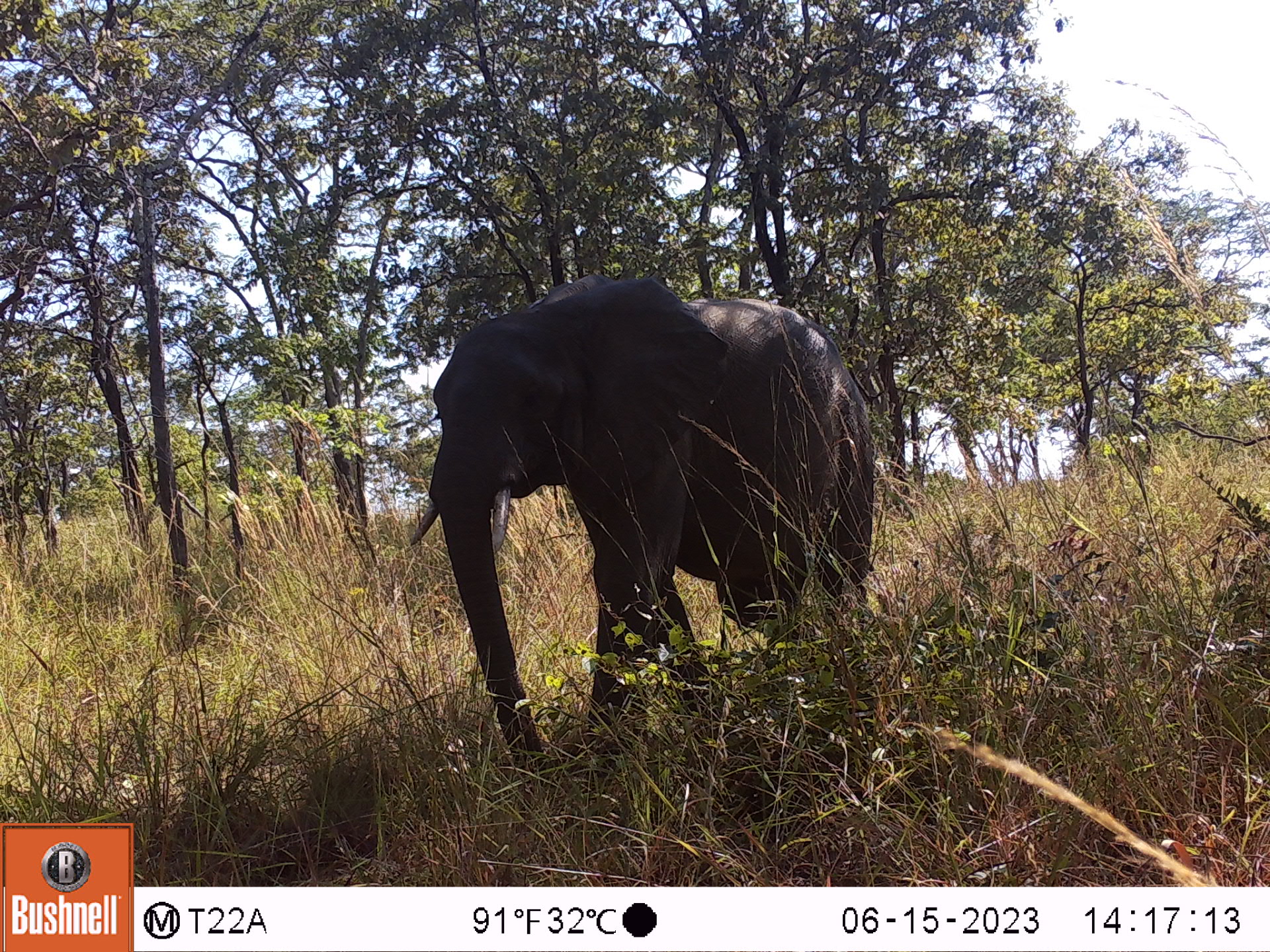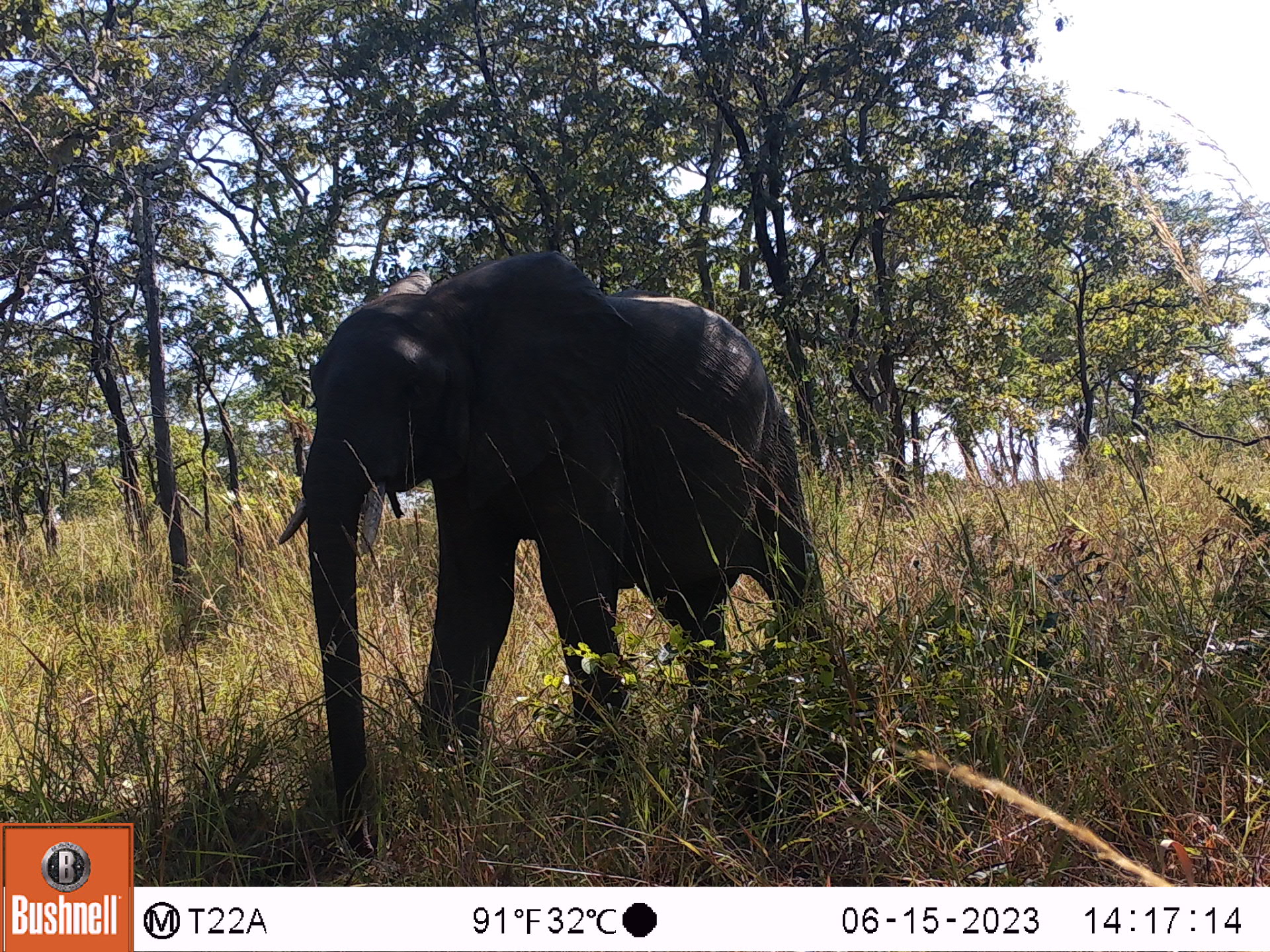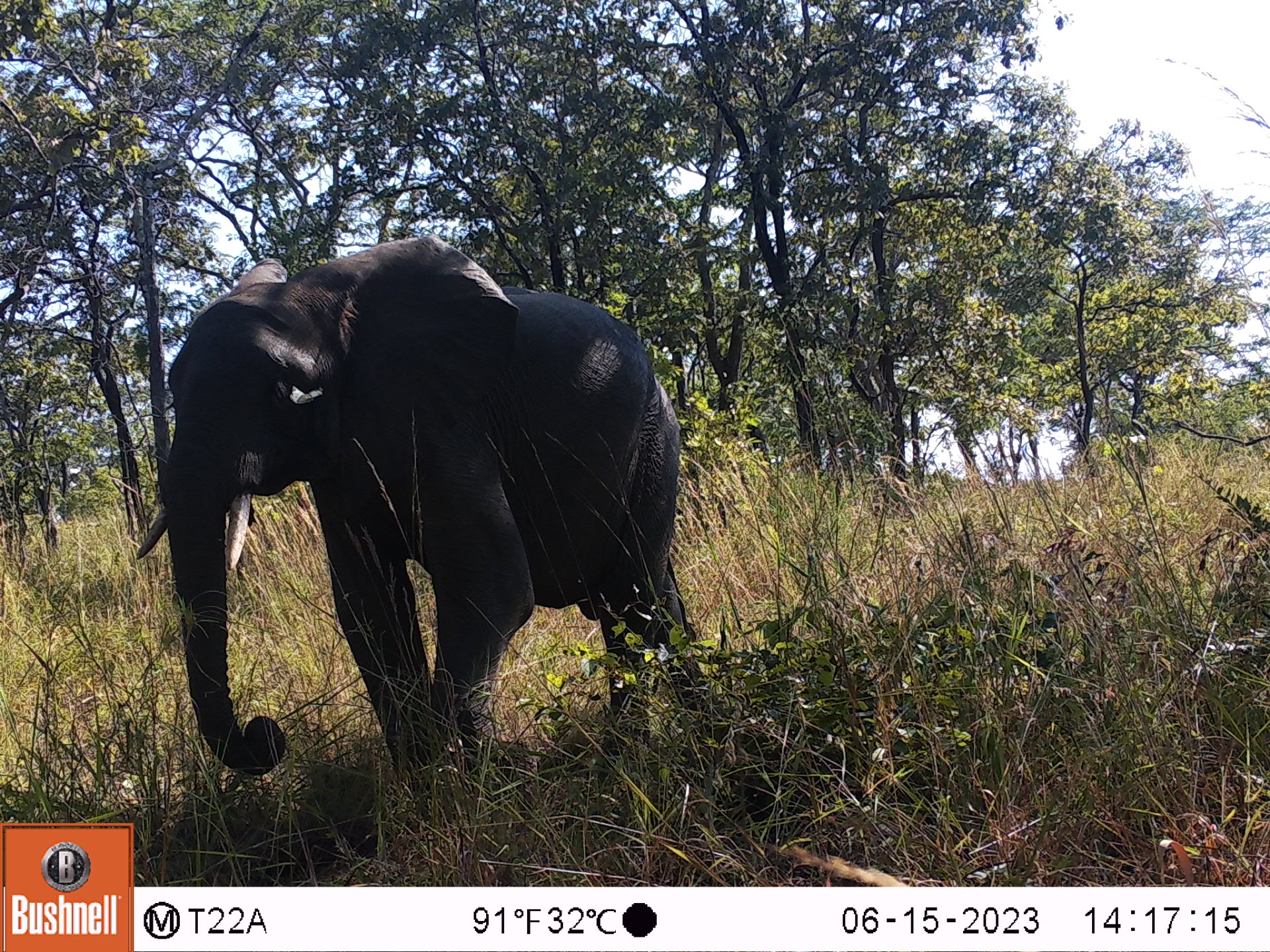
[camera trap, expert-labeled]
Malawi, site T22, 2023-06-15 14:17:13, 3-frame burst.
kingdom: Animalia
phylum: Chordata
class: Mammalia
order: Proboscidea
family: Elephantidae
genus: Loxodonta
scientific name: Loxodonta africana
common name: african savanna elephant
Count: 1.